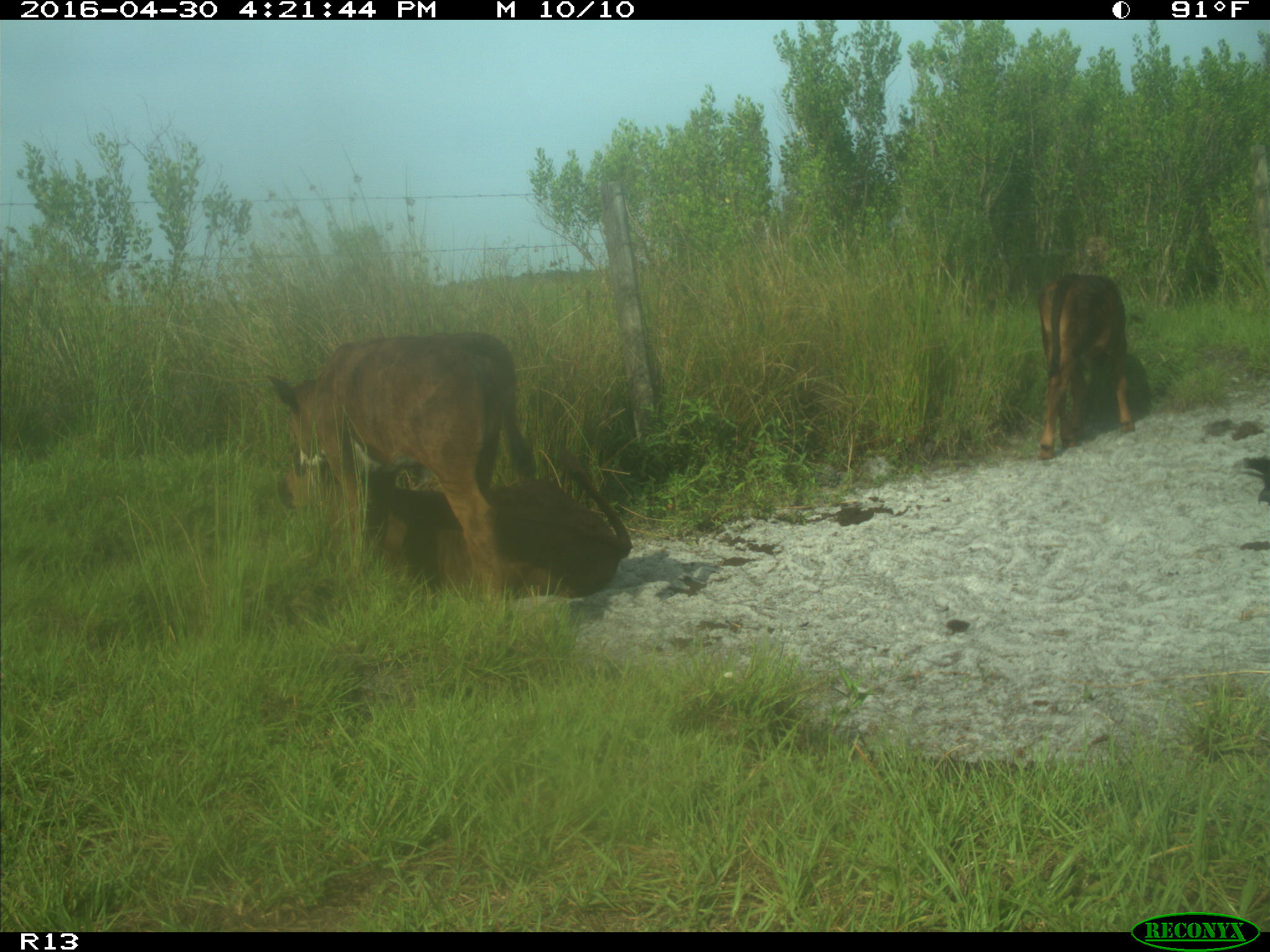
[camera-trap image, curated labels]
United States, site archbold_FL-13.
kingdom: Animalia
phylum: Chordata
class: Mammalia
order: Artiodactyla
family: Bovidae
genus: Bos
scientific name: Bos taurus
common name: domestic cow